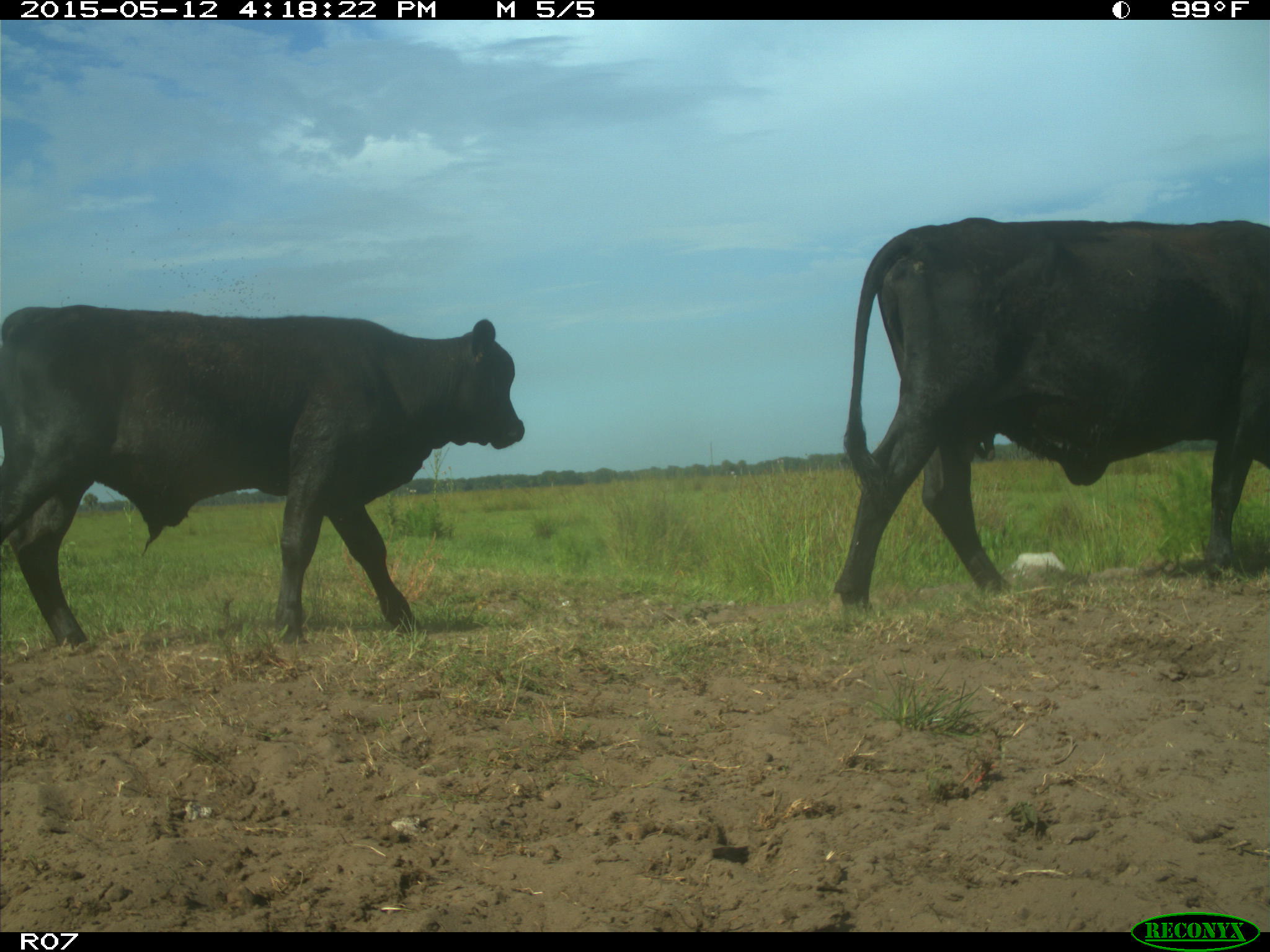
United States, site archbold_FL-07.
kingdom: Animalia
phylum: Chordata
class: Mammalia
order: Artiodactyla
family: Bovidae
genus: Bos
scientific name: Bos taurus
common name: domestic cow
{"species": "Bos taurus (domestic cow)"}